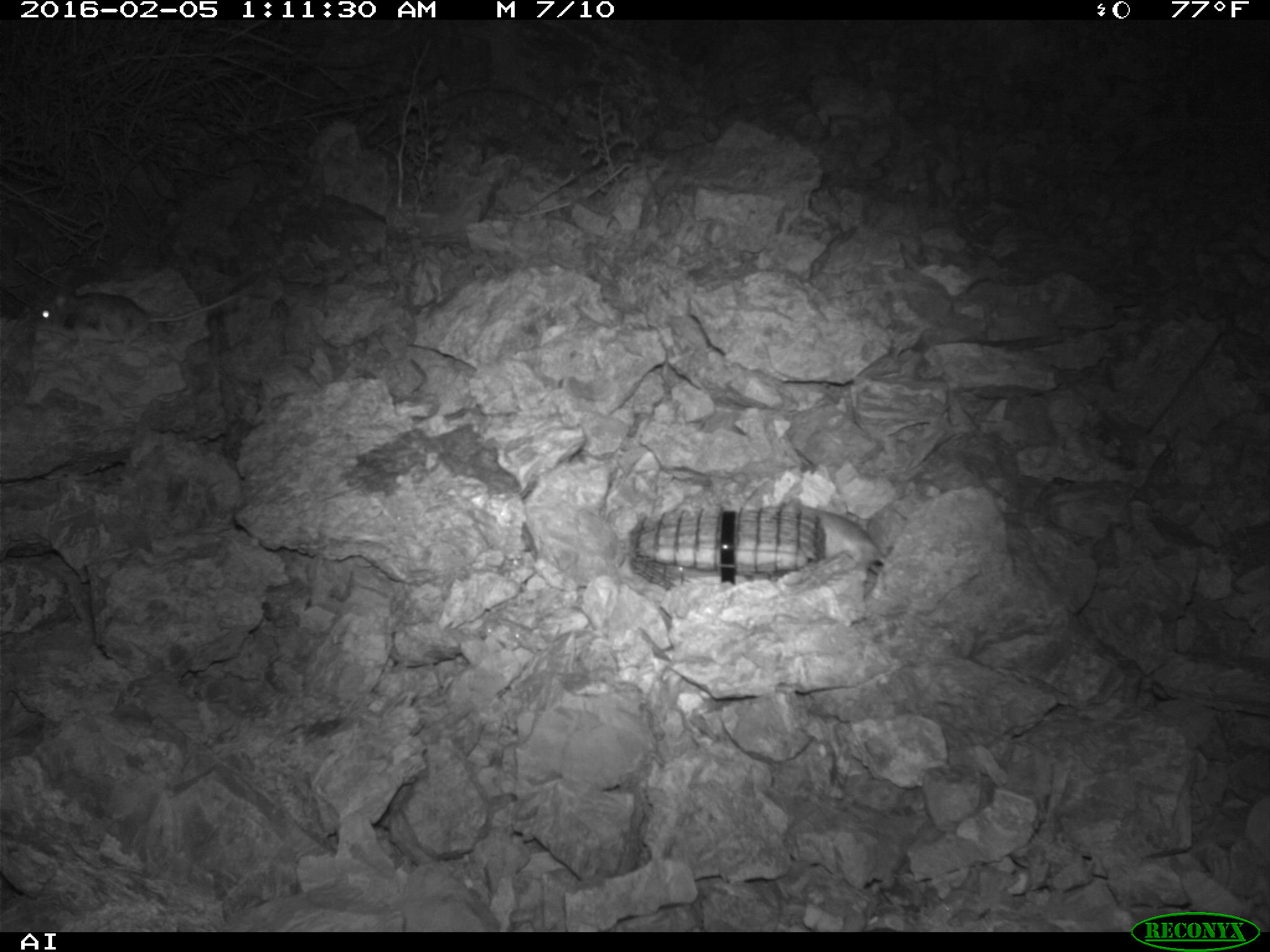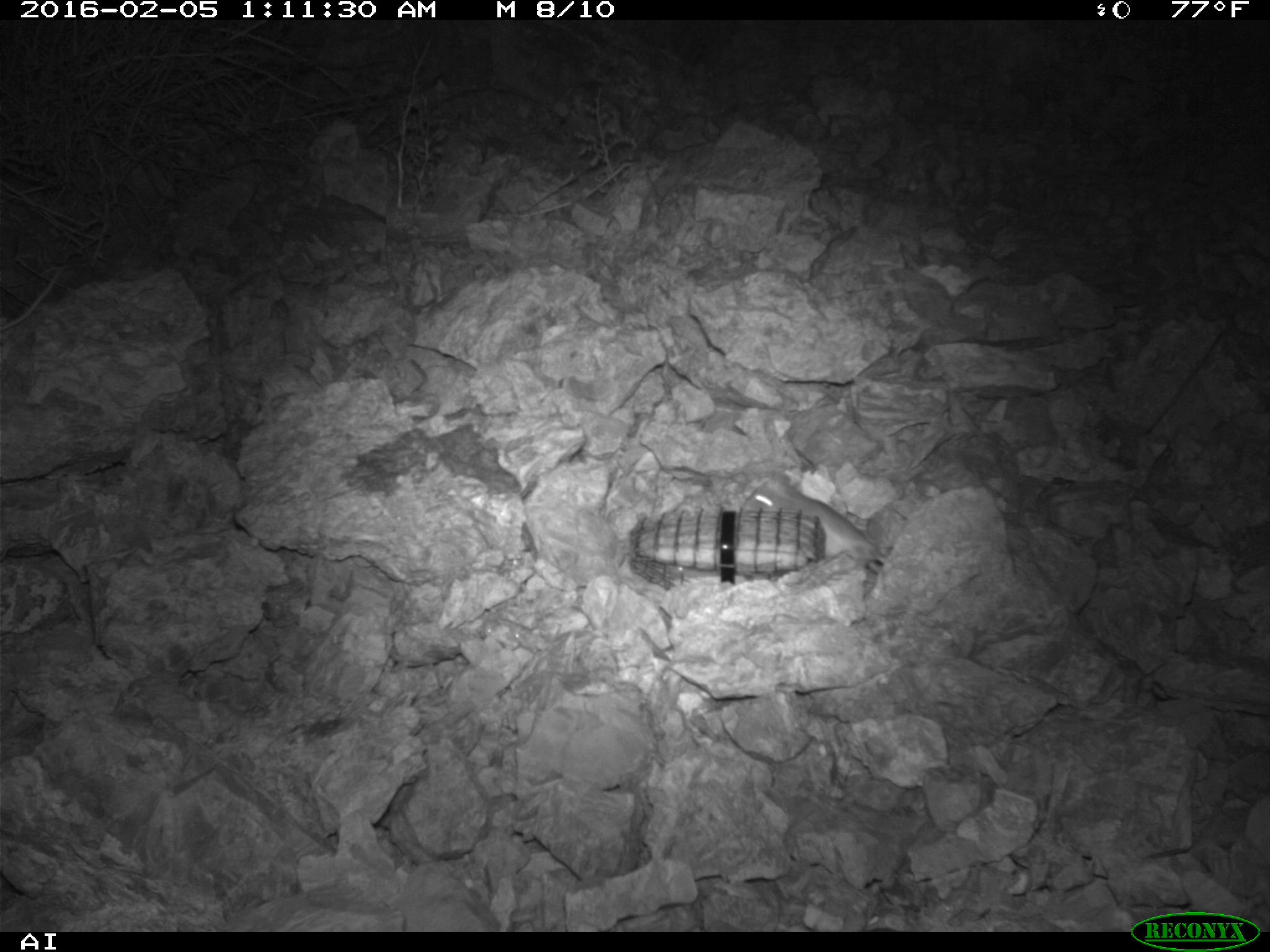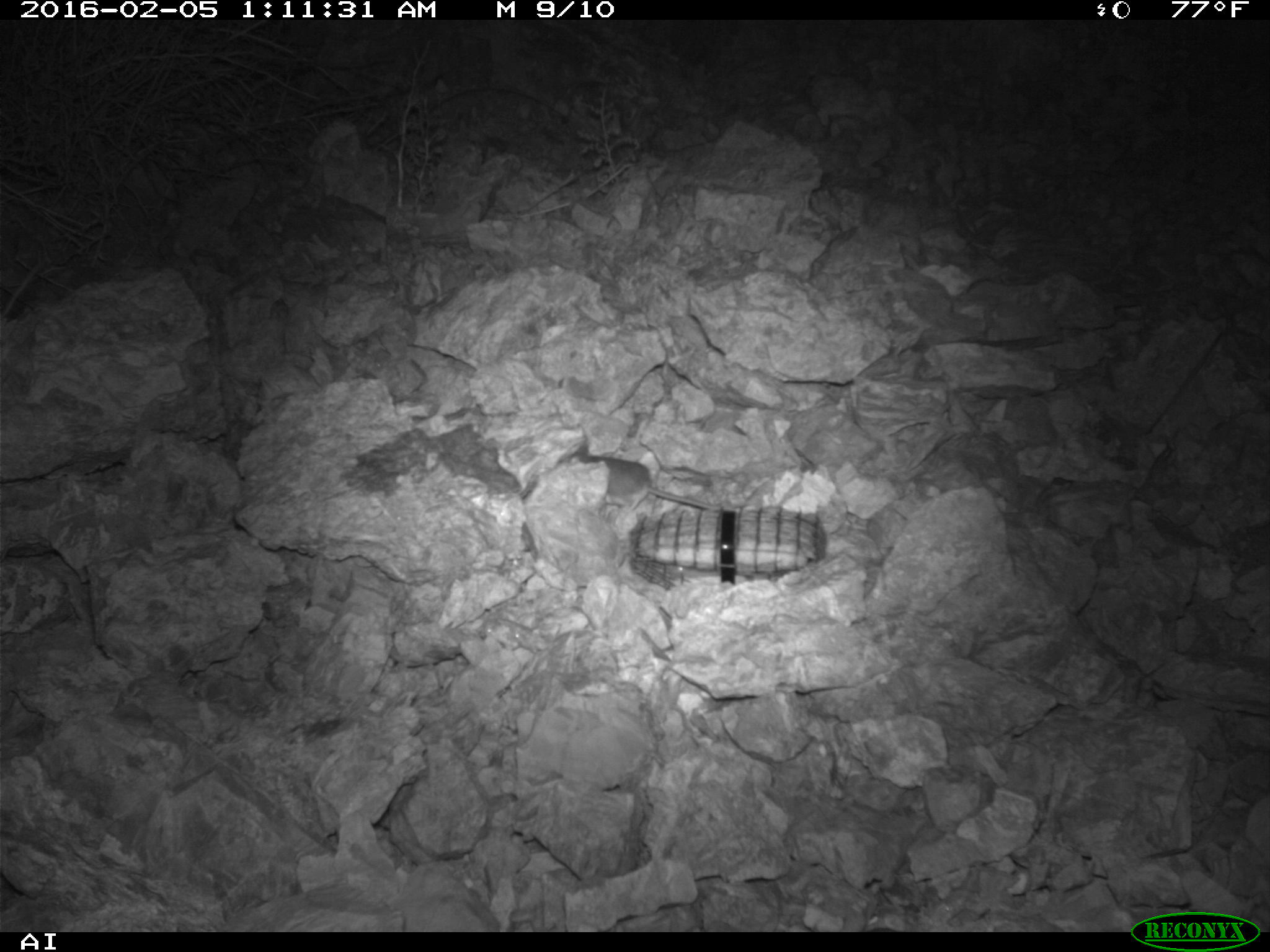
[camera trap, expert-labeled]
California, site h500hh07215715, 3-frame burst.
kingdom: Animalia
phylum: Chordata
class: Mammalia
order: Rodentia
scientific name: Rodentia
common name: rodent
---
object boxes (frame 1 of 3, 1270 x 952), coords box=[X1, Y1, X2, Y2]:
rodent: box=[32, 291, 242, 345]; box=[784, 498, 886, 571]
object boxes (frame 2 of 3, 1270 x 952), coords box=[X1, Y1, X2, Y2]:
rodent: box=[744, 473, 884, 573]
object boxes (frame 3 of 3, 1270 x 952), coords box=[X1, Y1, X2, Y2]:
rodent: box=[554, 443, 722, 511]; box=[0, 262, 40, 327]